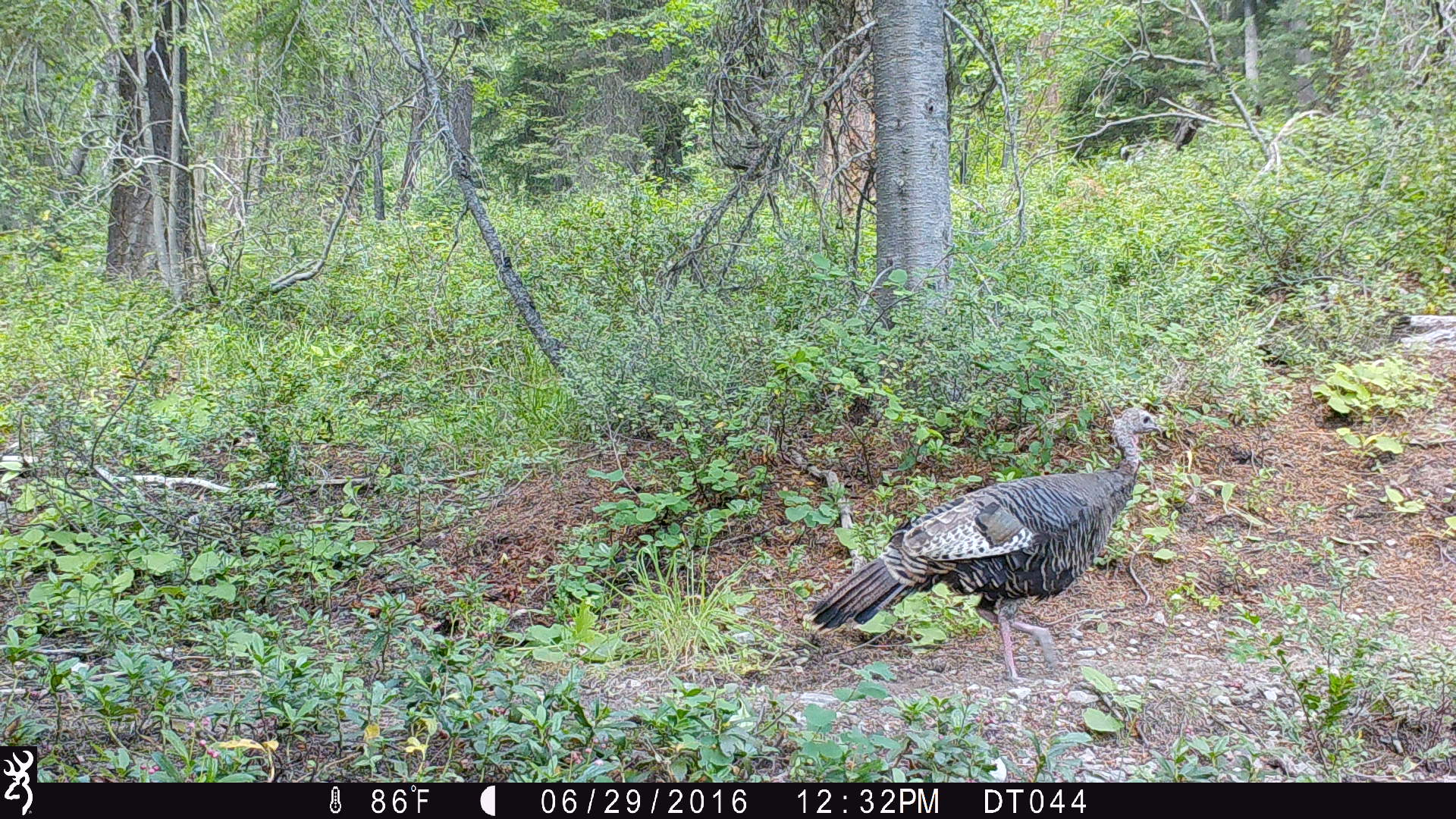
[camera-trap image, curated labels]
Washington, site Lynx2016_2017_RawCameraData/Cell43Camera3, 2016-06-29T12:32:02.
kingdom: Animalia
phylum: Chordata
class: Aves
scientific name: Aves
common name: birds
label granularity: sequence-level